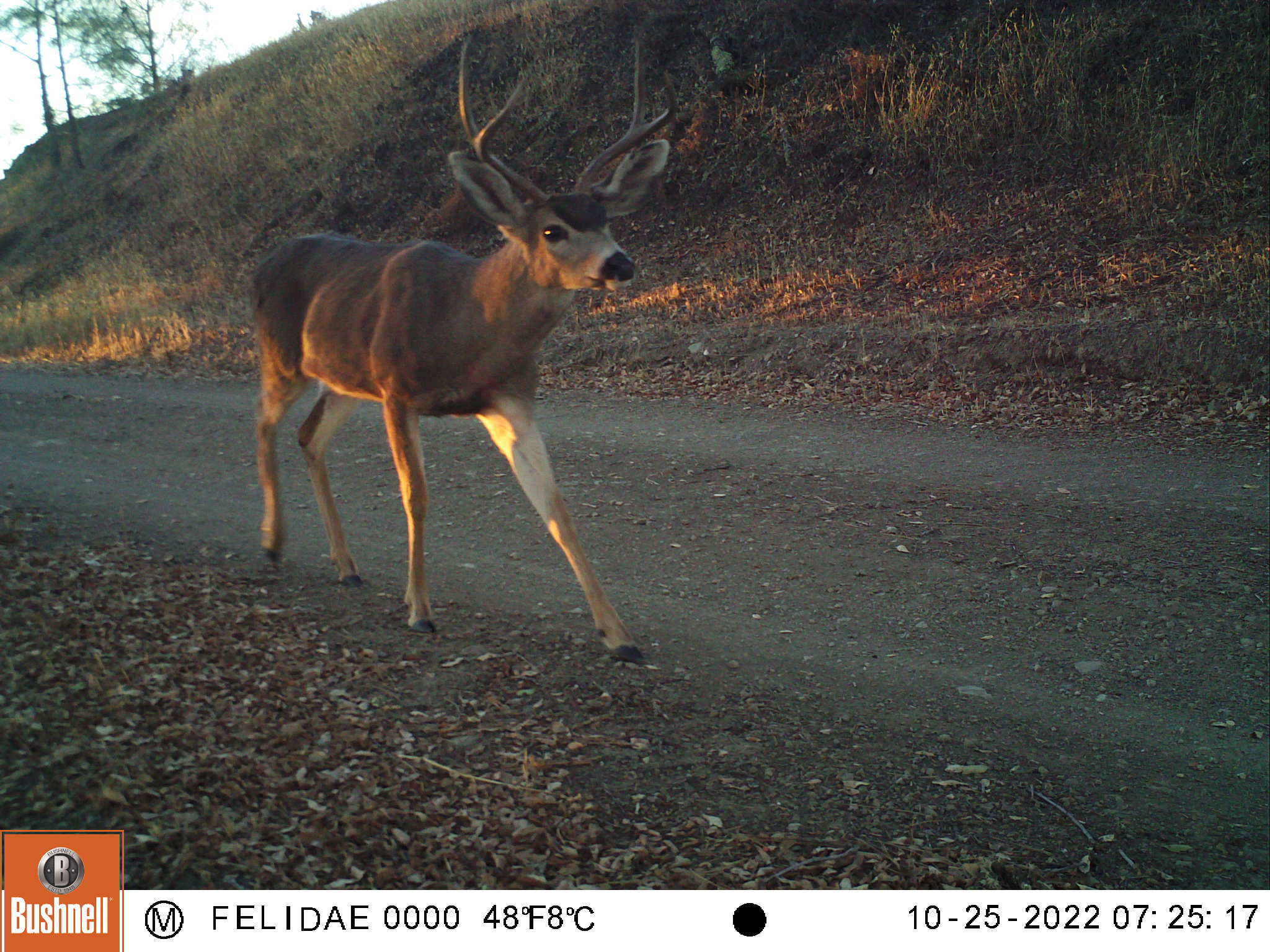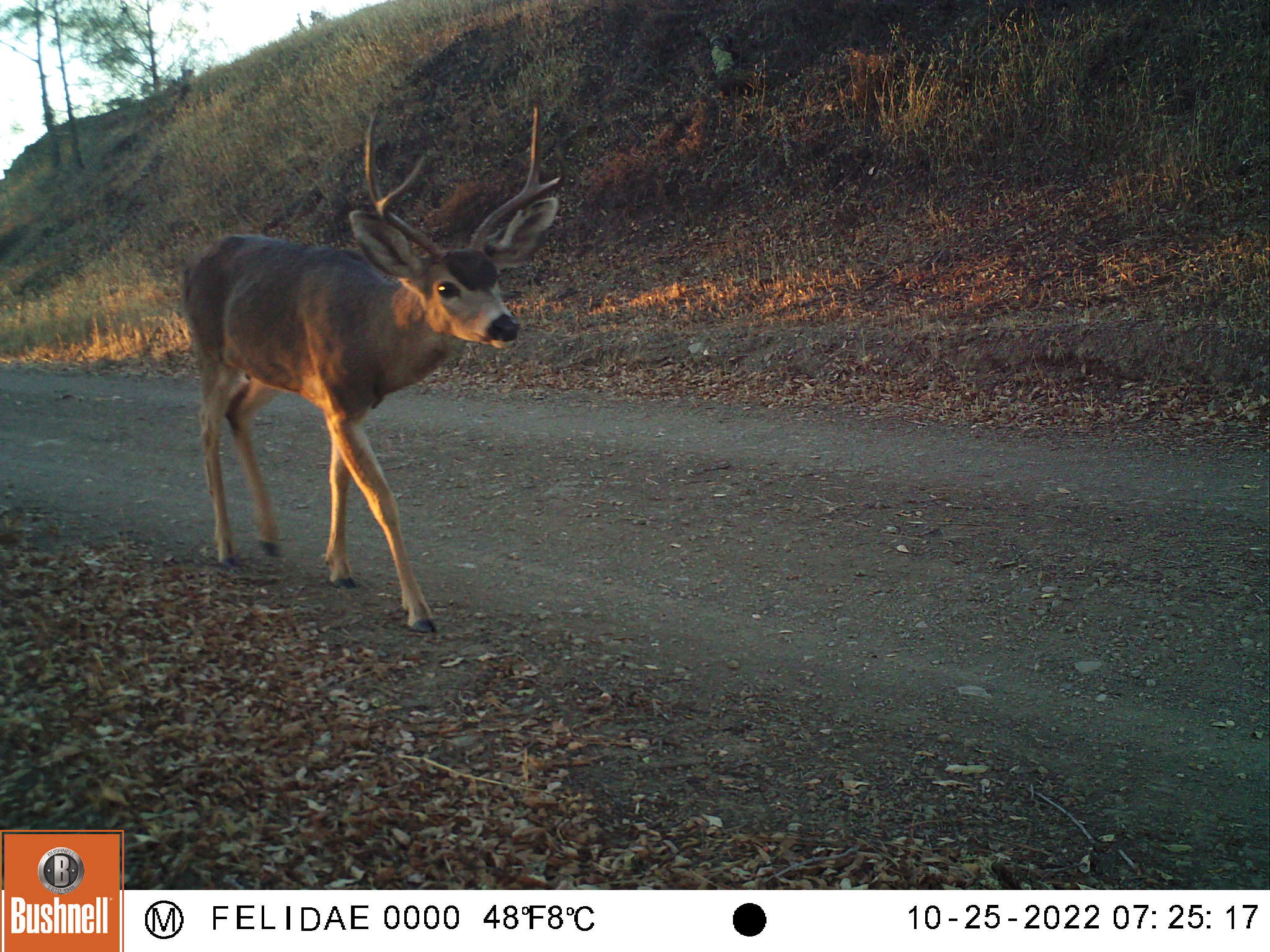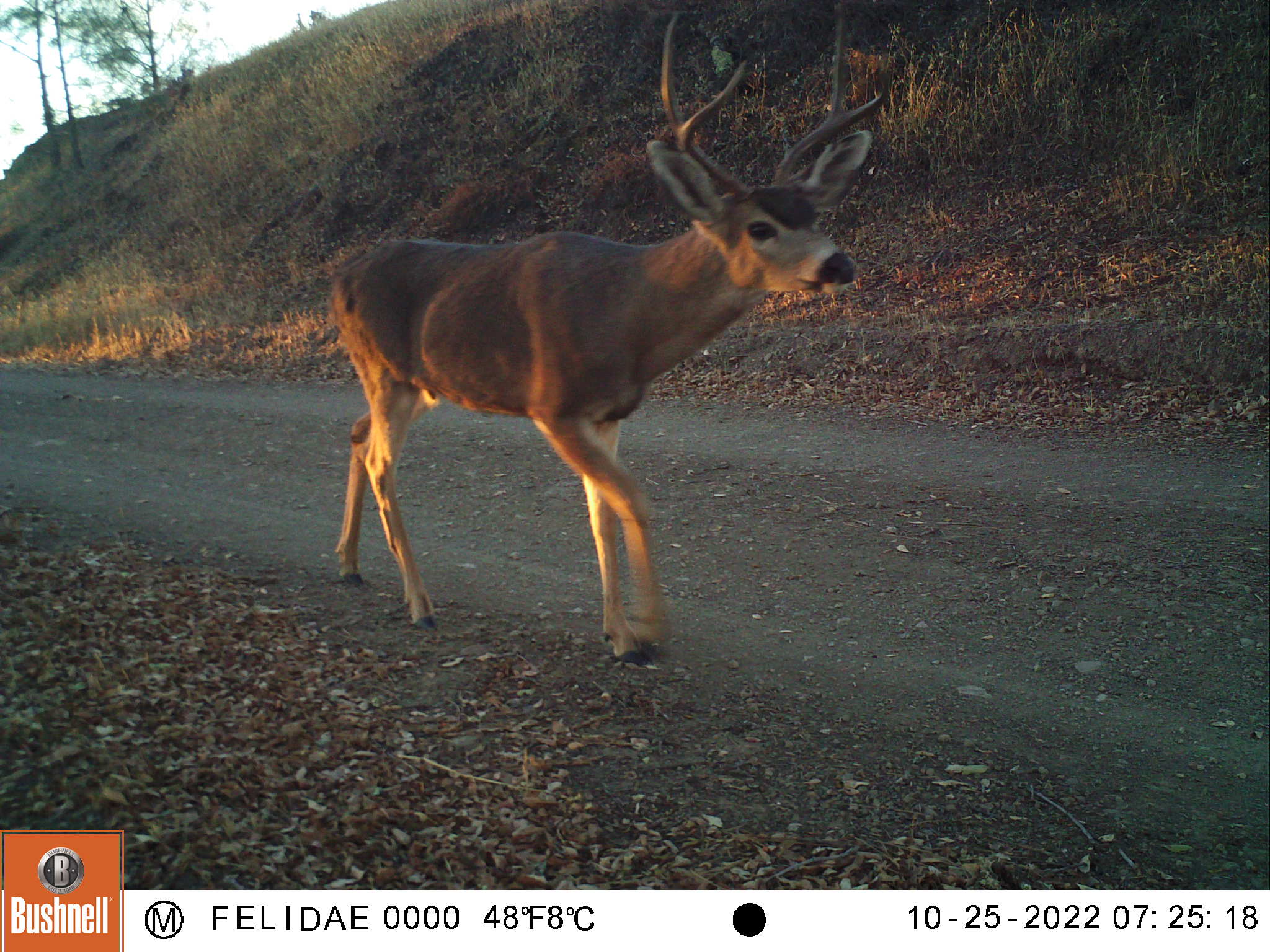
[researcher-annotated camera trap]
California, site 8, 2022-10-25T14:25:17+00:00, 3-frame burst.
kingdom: Animalia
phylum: Chordata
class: Mammalia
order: Artiodactyla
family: Cervidae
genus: Odocoileus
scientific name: Odocoileus hemionus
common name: mule deer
Mule deer (Odocoileus hemionus).